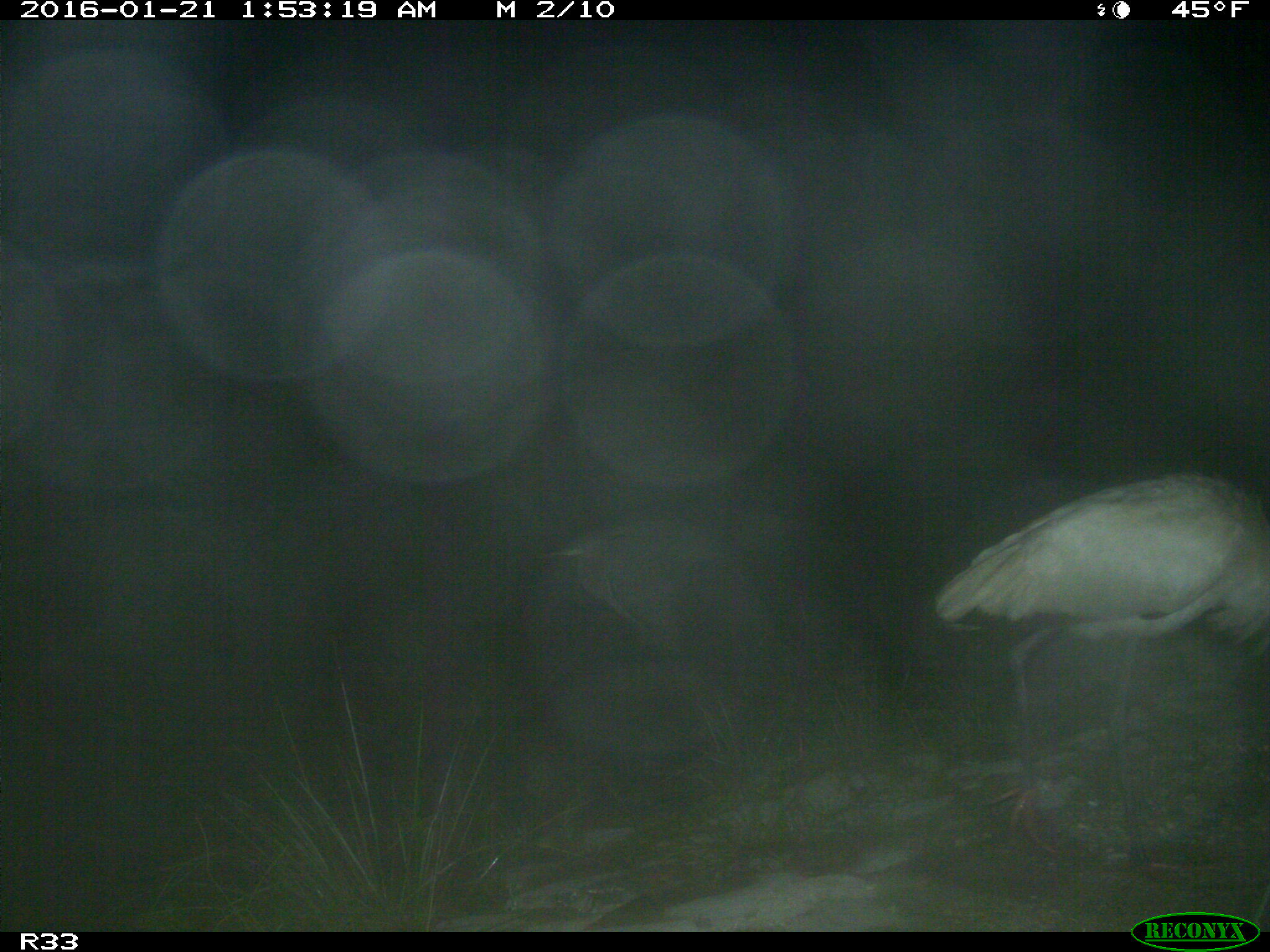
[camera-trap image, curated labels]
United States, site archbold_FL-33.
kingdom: Animalia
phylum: Chordata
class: Aves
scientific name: Aves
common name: birds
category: unidentified bird